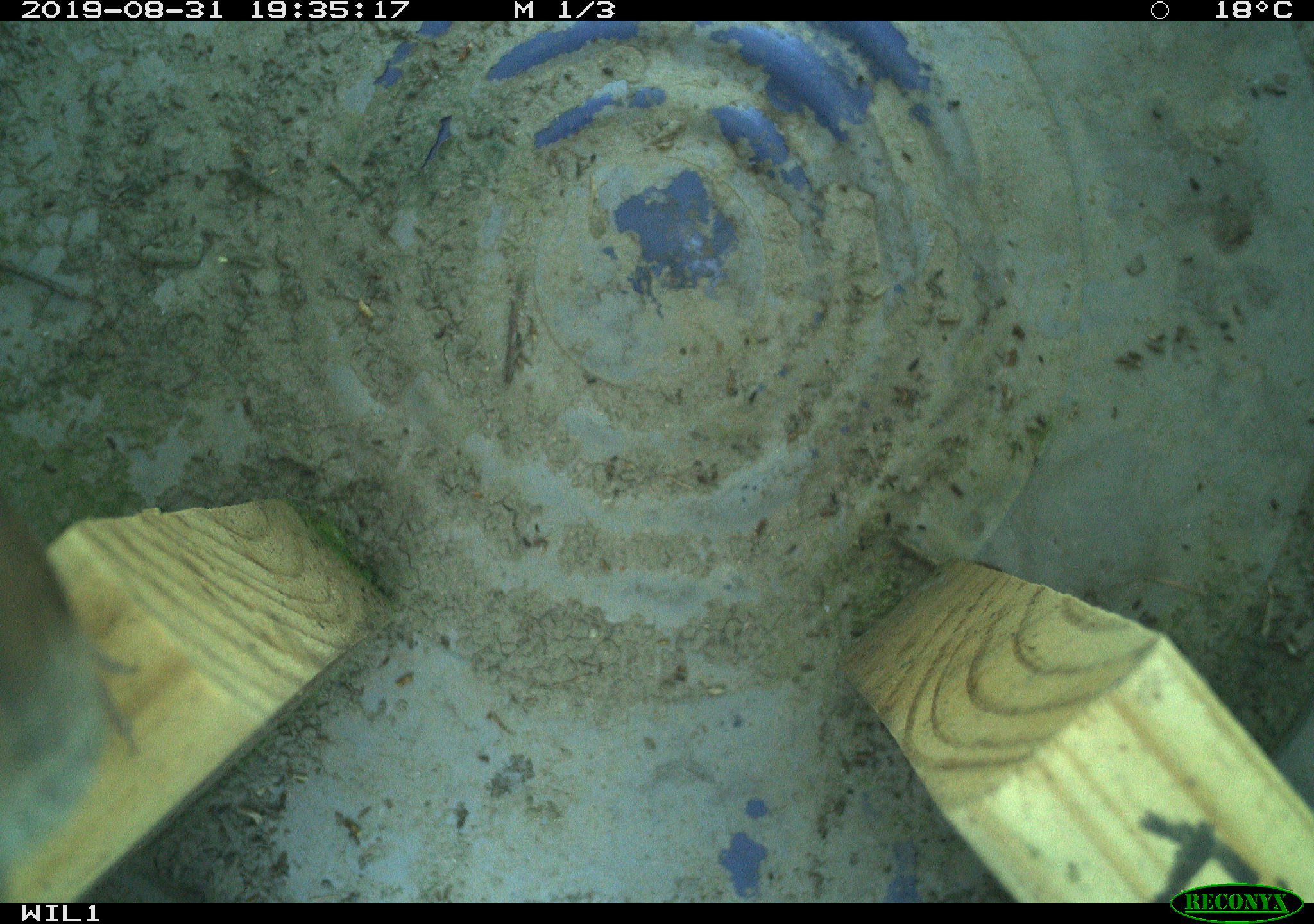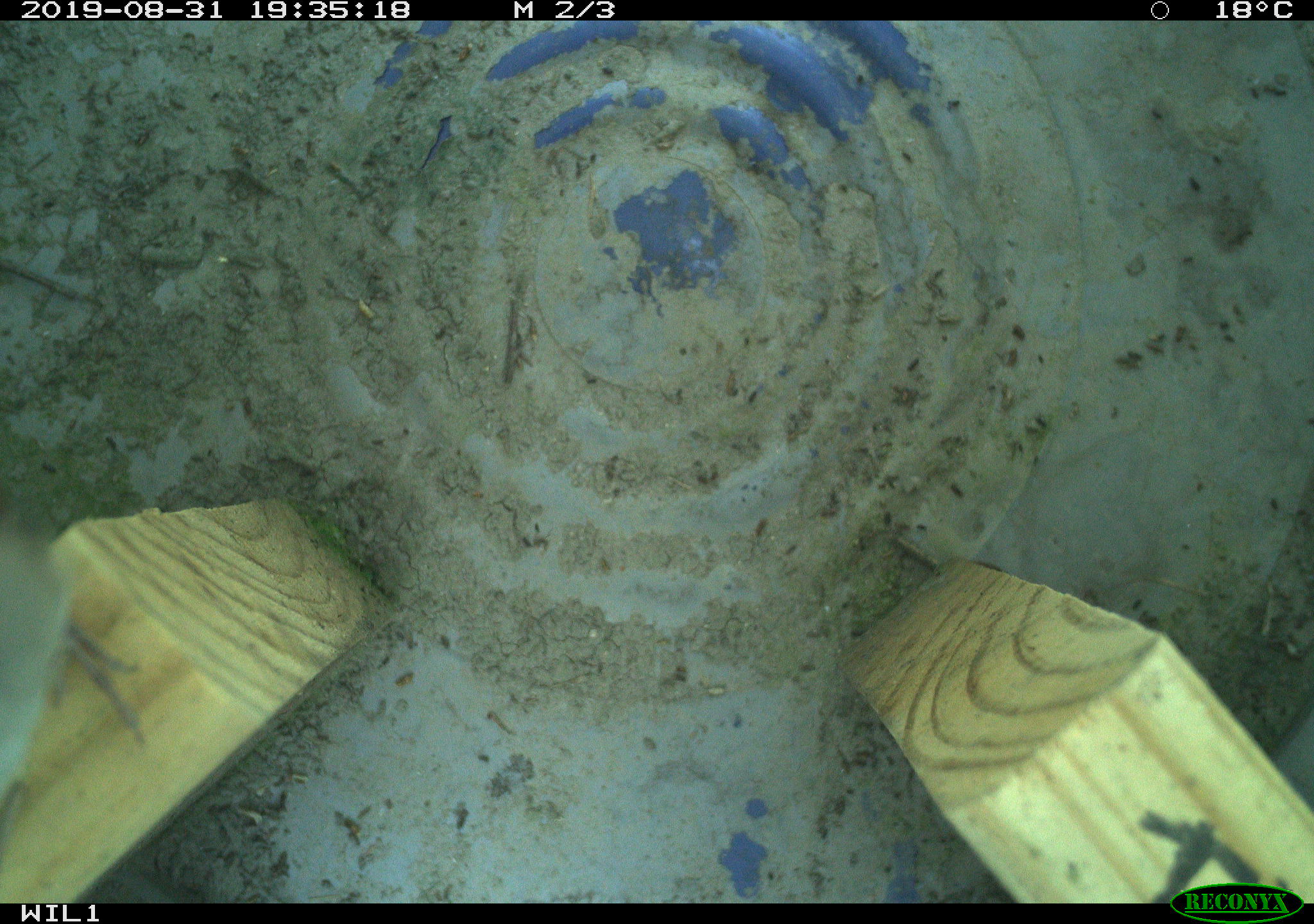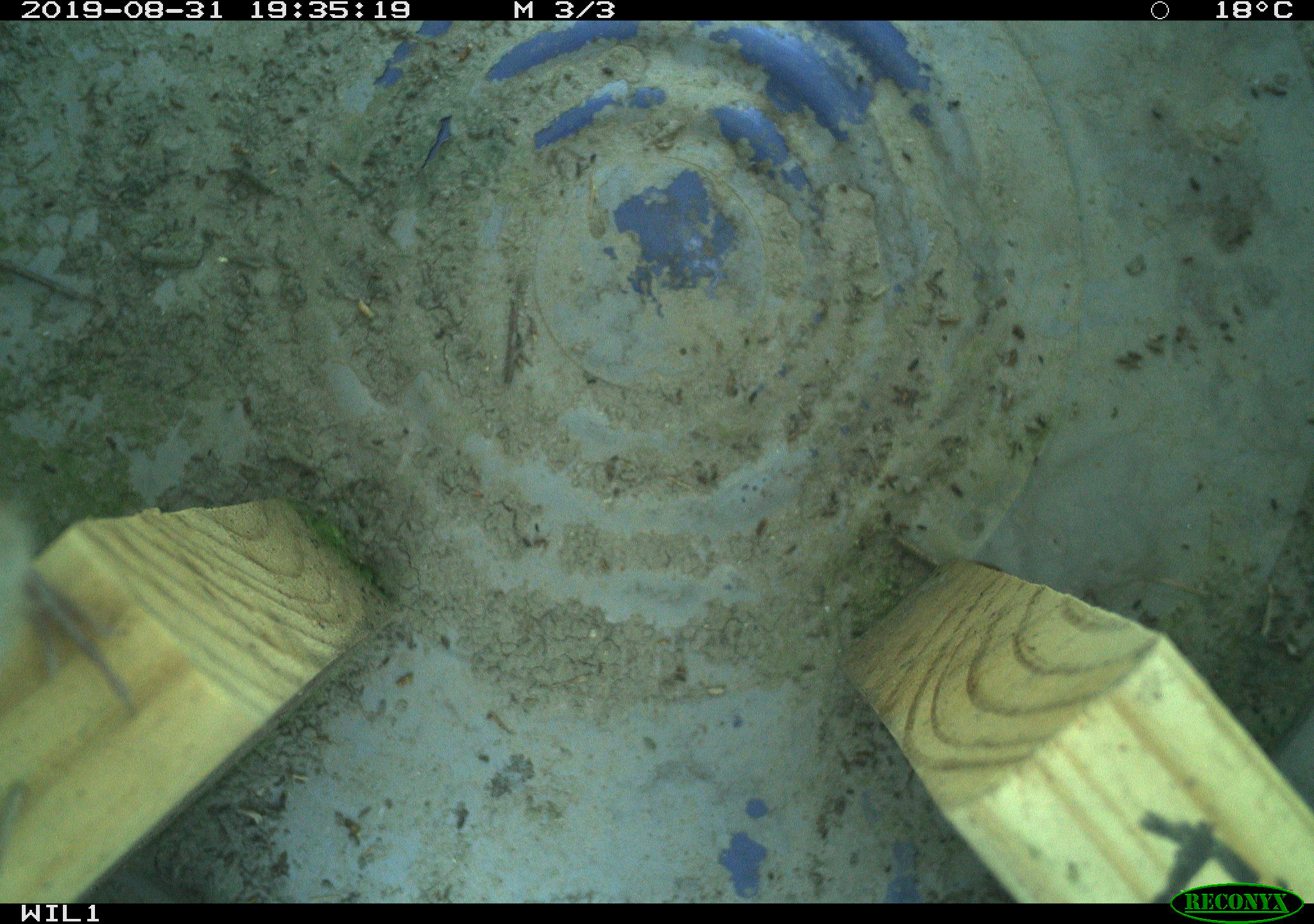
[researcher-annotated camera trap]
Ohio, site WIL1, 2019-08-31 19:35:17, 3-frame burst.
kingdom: Animalia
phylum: Chordata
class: Aves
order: Passeriformes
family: Troglodytidae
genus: Troglodytes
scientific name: Troglodytes aedon aedon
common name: northern house wren